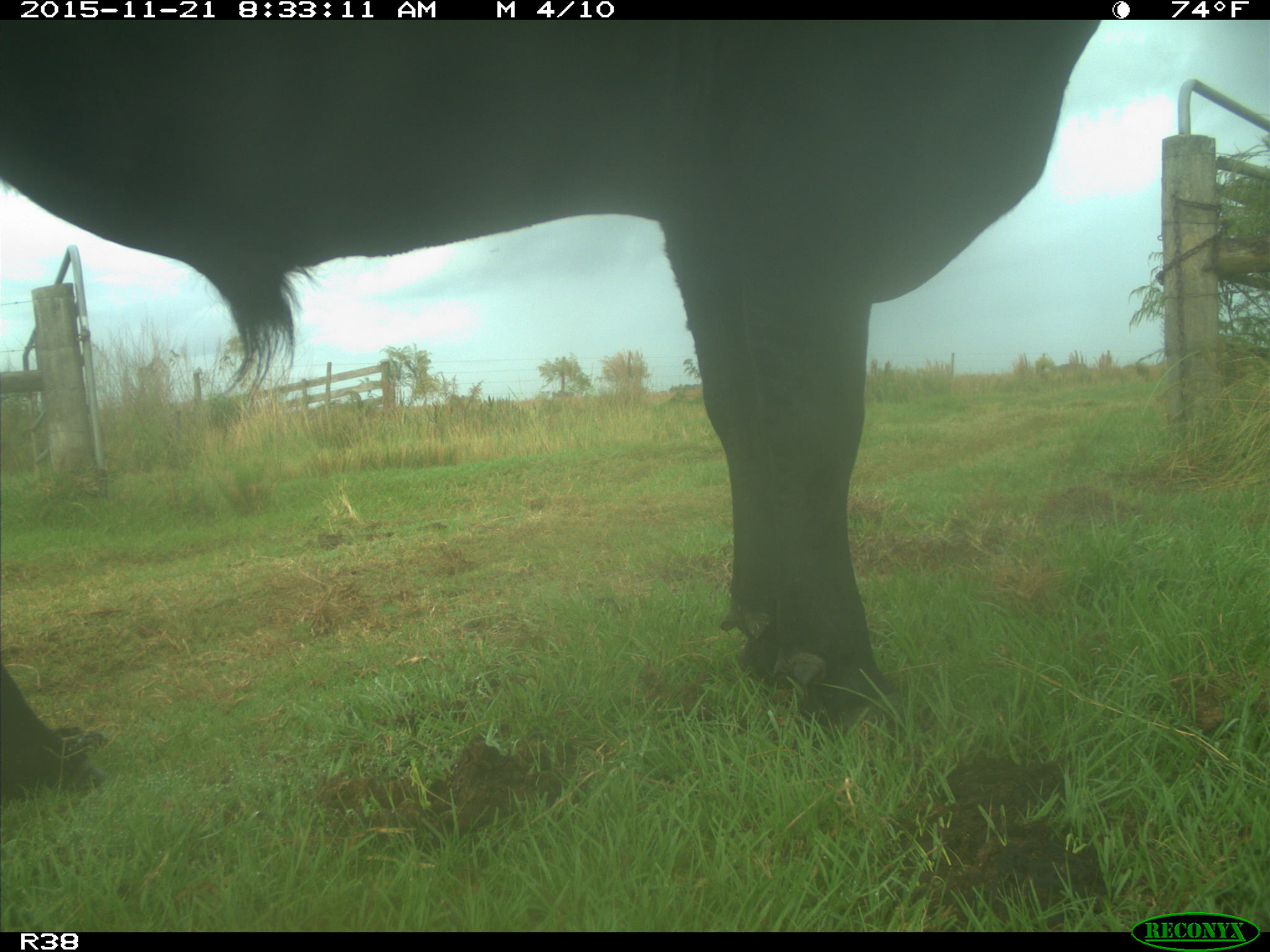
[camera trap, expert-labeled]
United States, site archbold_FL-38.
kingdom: Animalia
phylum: Chordata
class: Mammalia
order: Artiodactyla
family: Bovidae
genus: Bos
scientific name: Bos taurus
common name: domestic cow